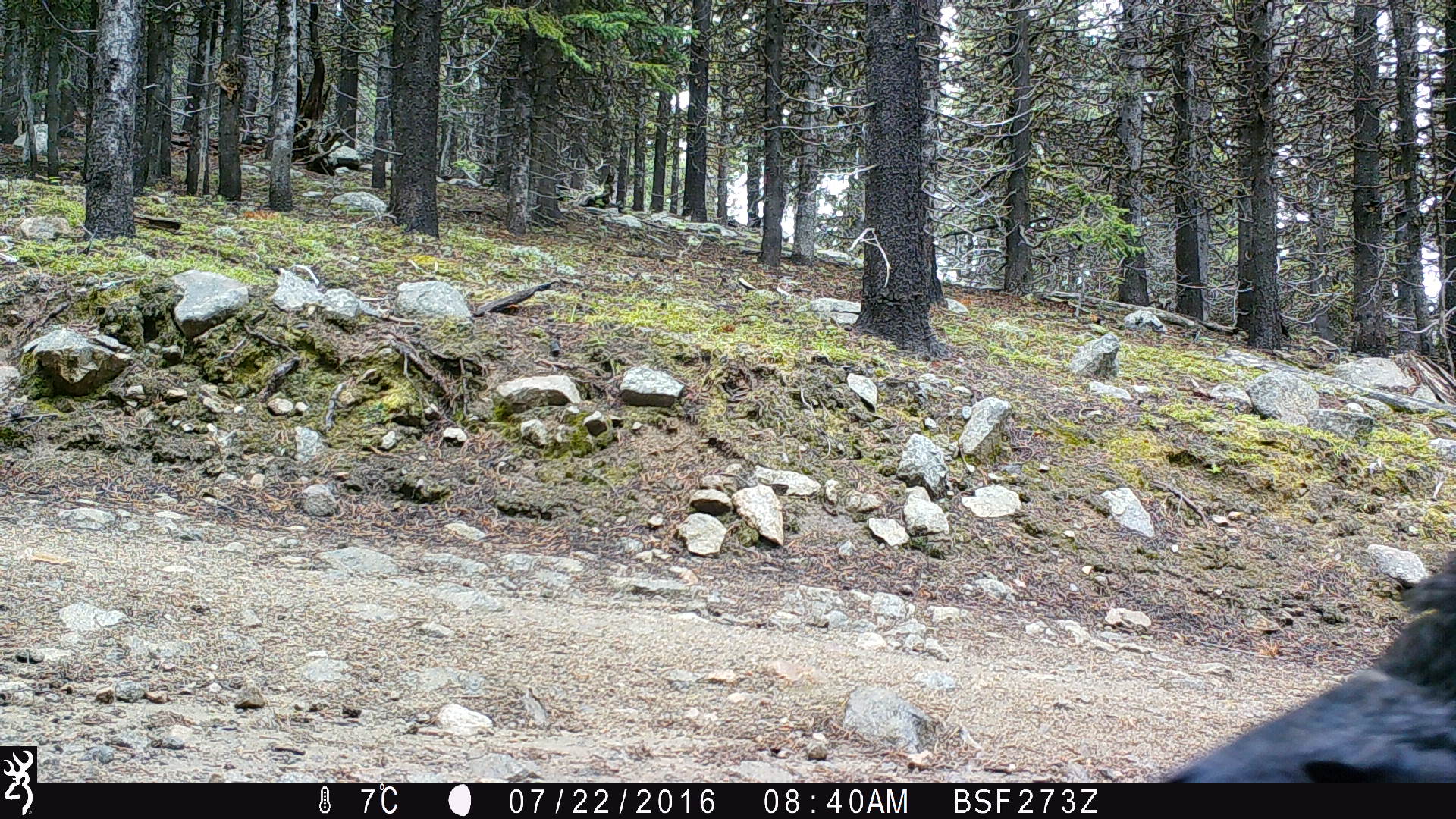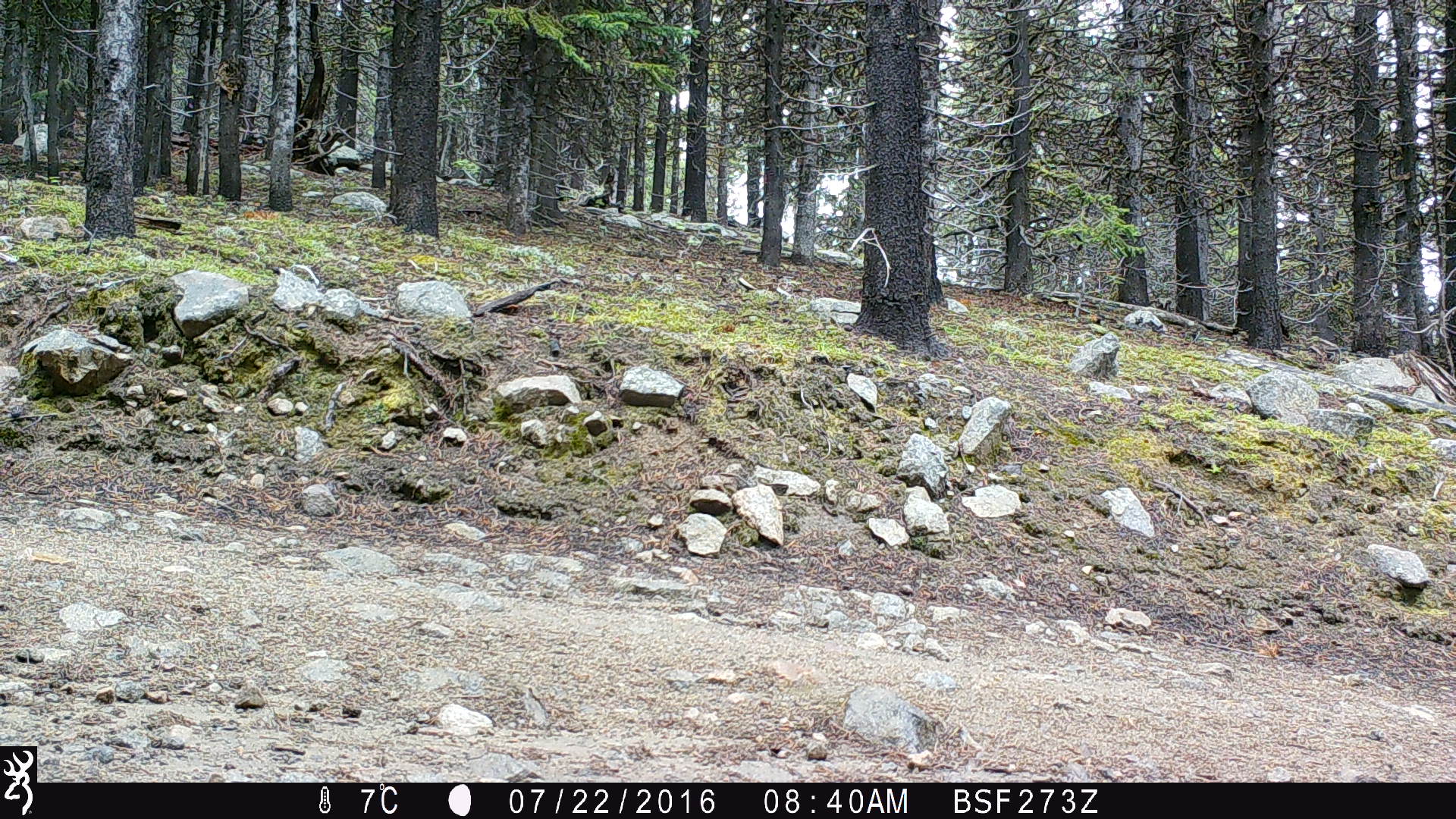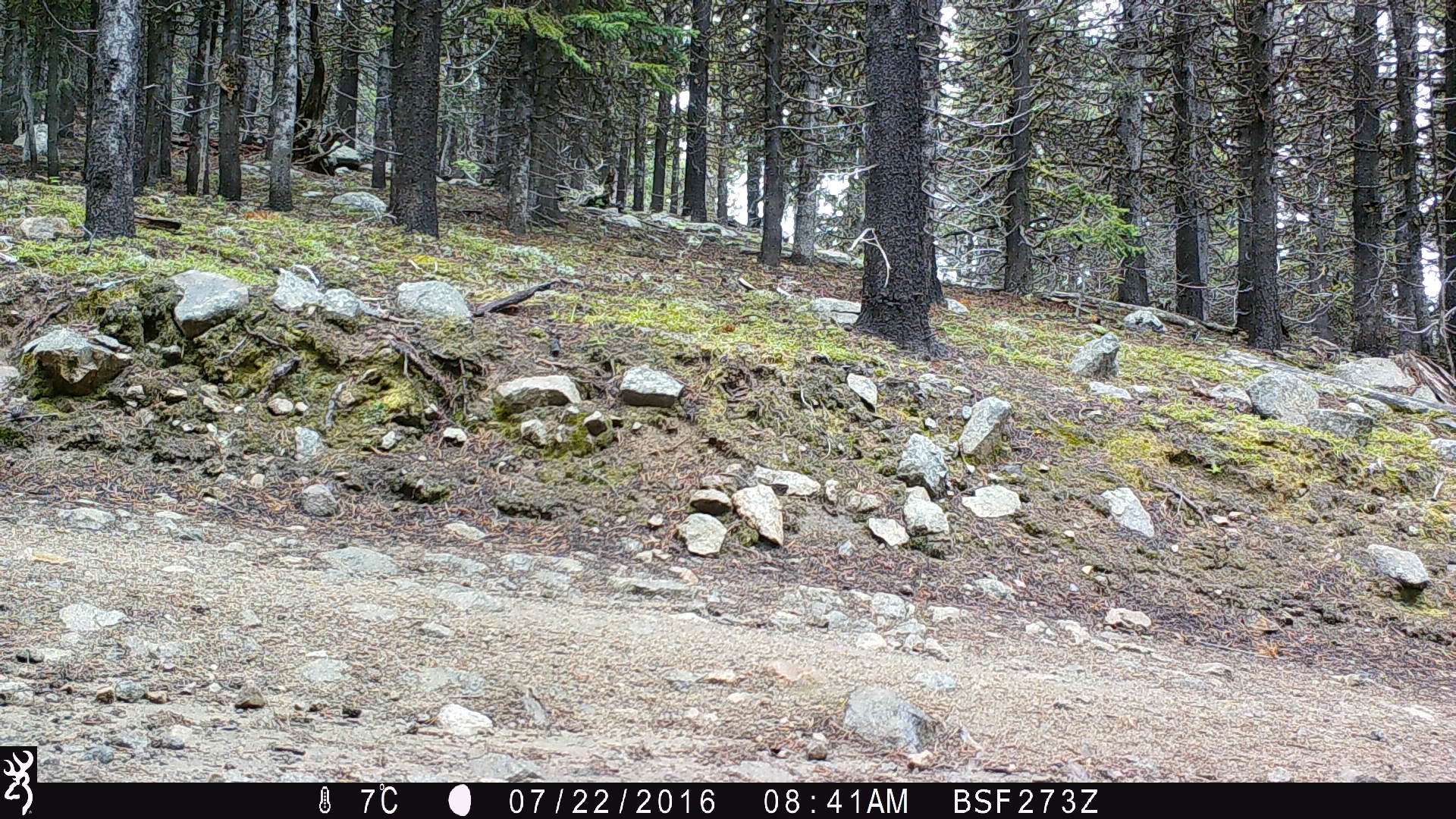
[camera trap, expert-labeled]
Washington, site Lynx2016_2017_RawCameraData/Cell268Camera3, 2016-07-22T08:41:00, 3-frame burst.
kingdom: Animalia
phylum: Chordata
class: Aves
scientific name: Aves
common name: birds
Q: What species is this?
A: Aves (birds).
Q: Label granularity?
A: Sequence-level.